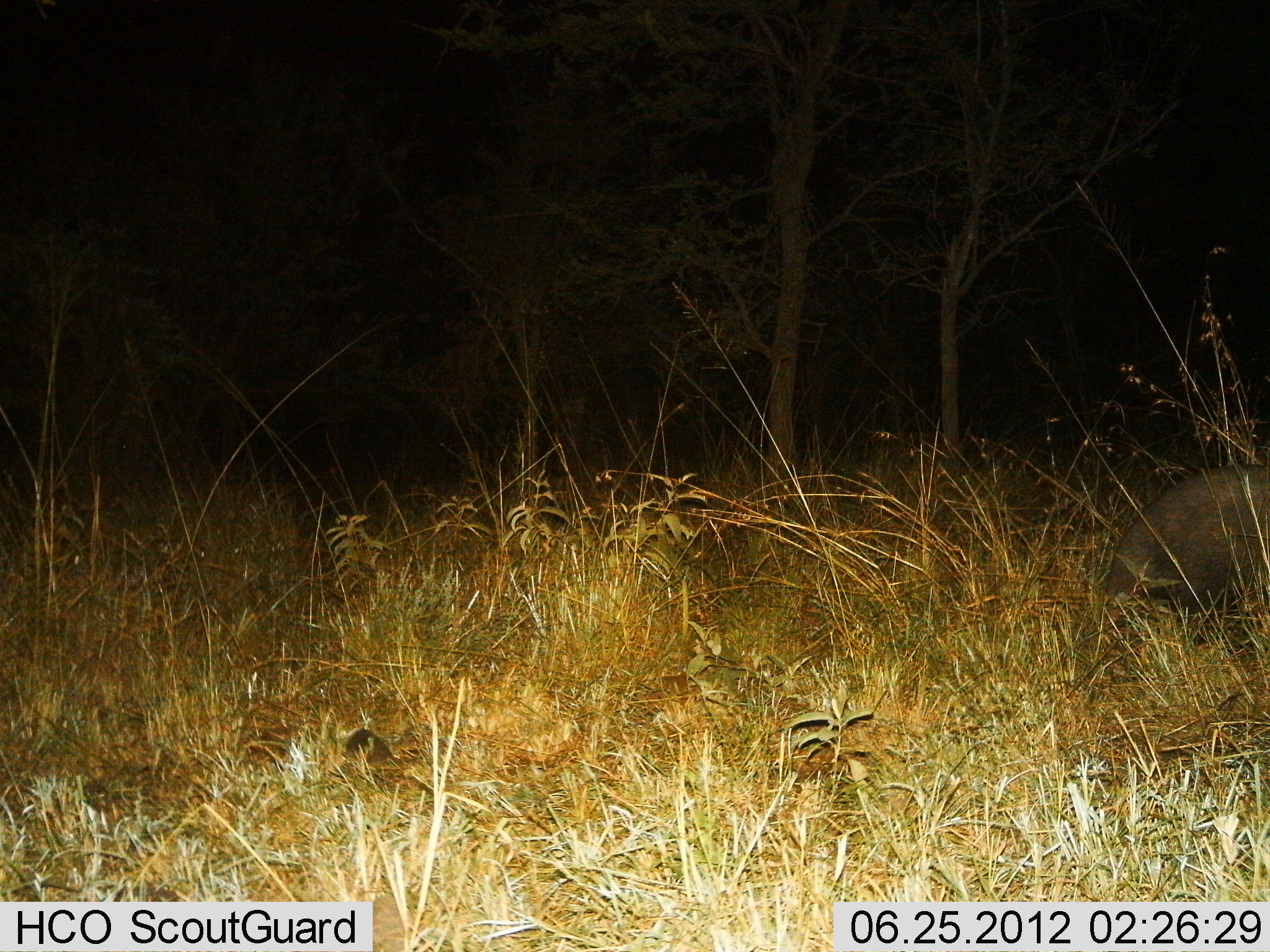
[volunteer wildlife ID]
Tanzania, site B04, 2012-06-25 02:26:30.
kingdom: Animalia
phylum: Chordata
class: Mammalia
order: Tubulidentata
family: Orycteropodidae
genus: Orycteropus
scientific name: Orycteropus afer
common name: aardvark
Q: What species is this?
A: Aardvark (Orycteropus afer).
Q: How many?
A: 1.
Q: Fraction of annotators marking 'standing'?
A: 80%.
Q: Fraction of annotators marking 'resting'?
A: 0%.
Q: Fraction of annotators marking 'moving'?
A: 0%.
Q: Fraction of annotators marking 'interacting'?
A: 0%.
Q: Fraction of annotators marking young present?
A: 0%.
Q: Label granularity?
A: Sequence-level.